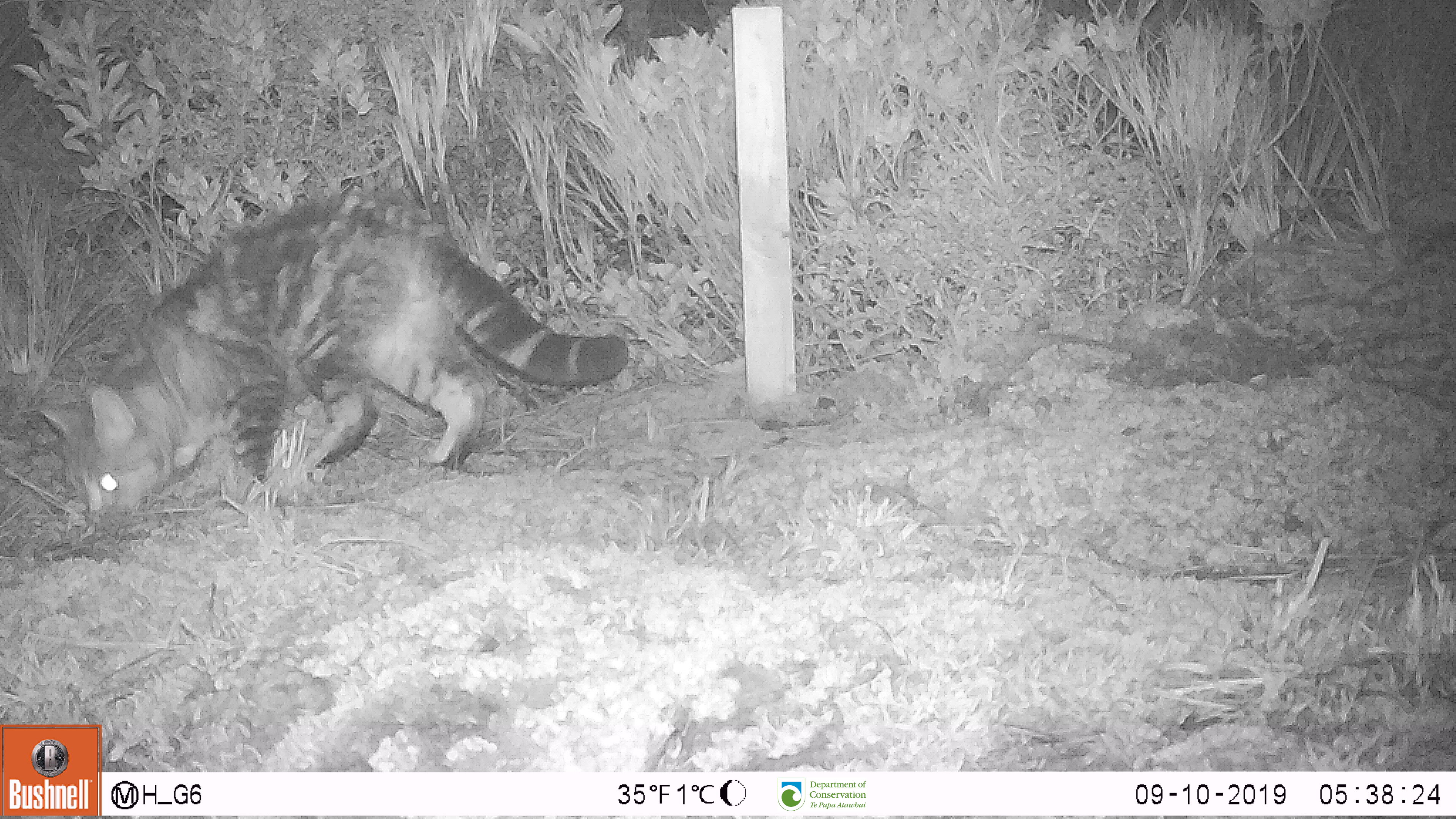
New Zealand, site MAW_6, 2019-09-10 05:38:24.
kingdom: Animalia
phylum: Chordata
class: Mammalia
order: Carnivora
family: Felidae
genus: Felis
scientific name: Felis catus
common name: domestic cat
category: cat